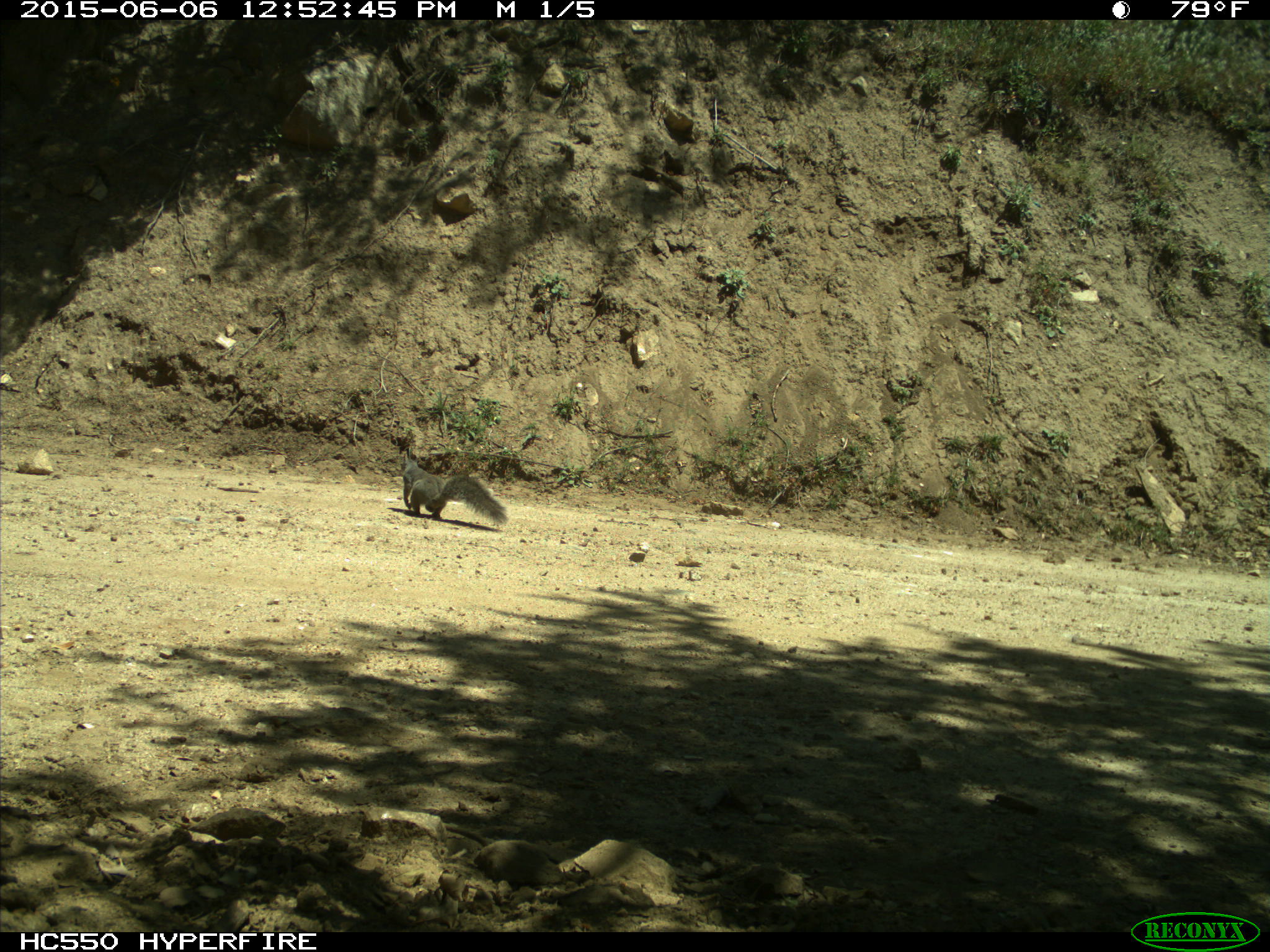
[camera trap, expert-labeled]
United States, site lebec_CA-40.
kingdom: Animalia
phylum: Chordata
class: Mammalia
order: Rodentia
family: Sciuridae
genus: Sciurus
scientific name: Sciurus carolinensis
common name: eastern gray squirrel